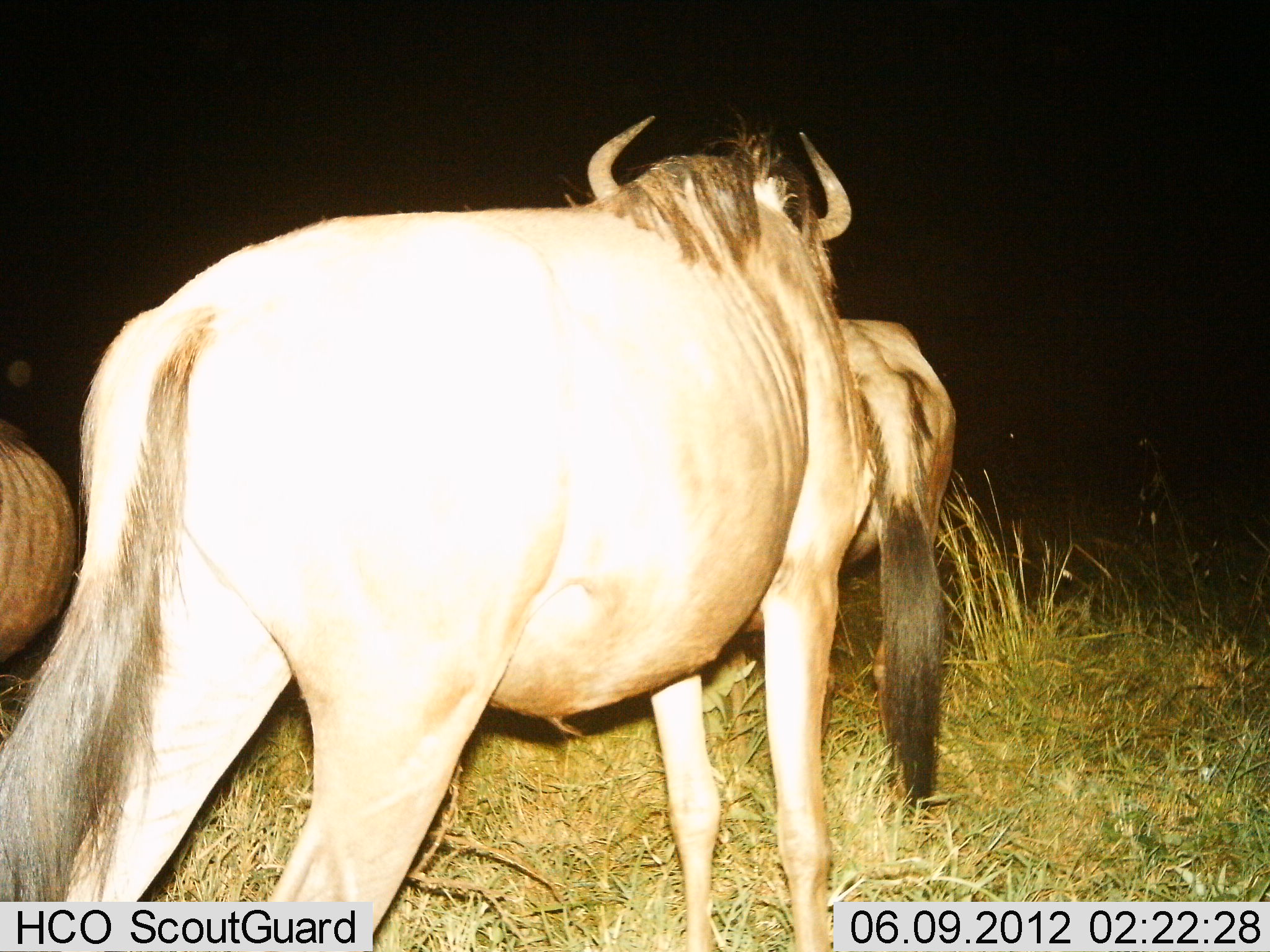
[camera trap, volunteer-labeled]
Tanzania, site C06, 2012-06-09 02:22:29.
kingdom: Animalia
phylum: Chordata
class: Mammalia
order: Artiodactyla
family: Bovidae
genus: Connochaetes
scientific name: Connochaetes taurinus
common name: blue wildebeest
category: wildebeest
Wildebeest (blue wildebeest) (Connochaetes taurinus), count 3. Behavior (volunteer vote fractions): standing 80%, resting 10%, moving 20%, interacting 0%. Young present (vote fraction): 0%. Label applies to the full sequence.